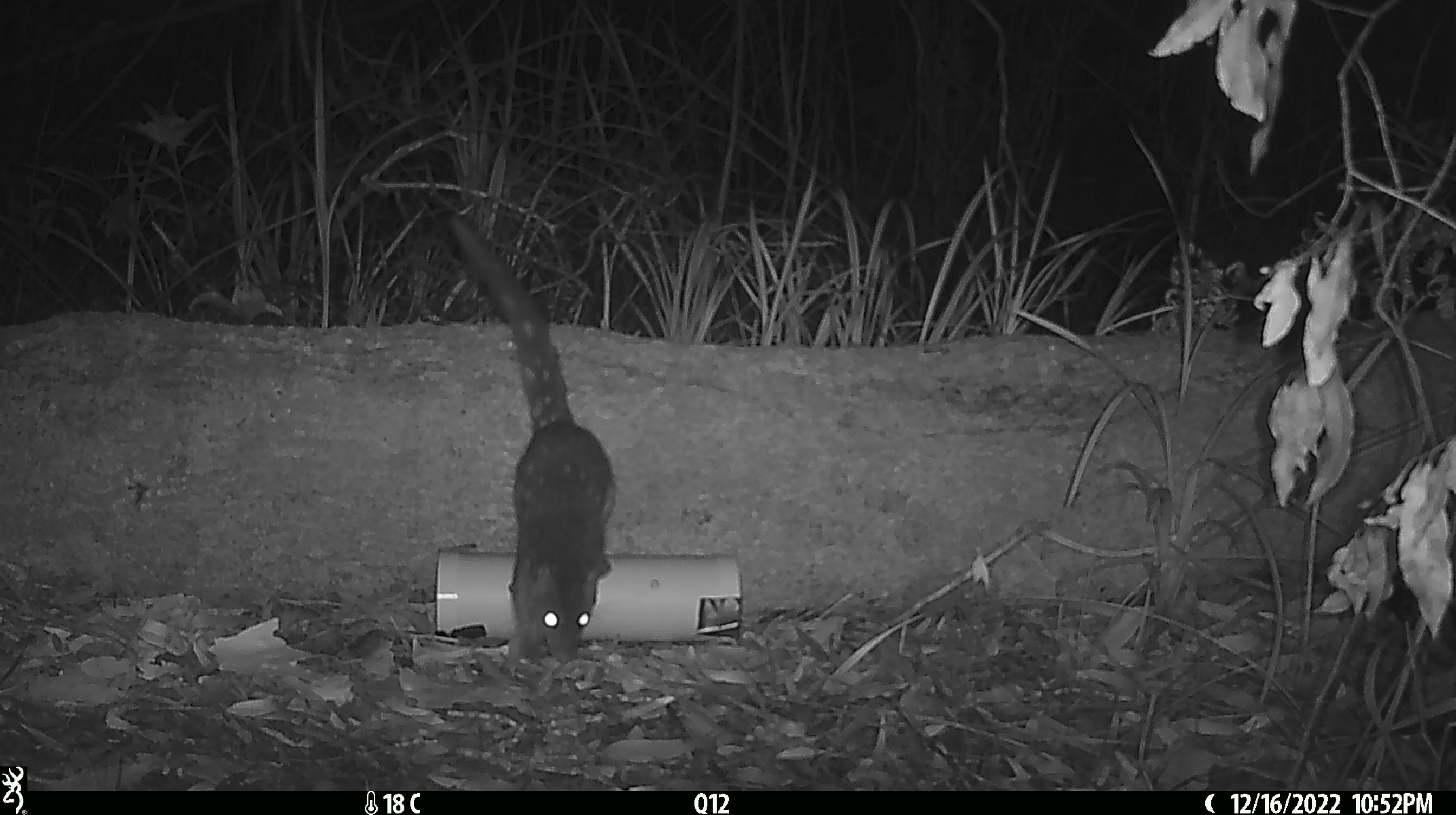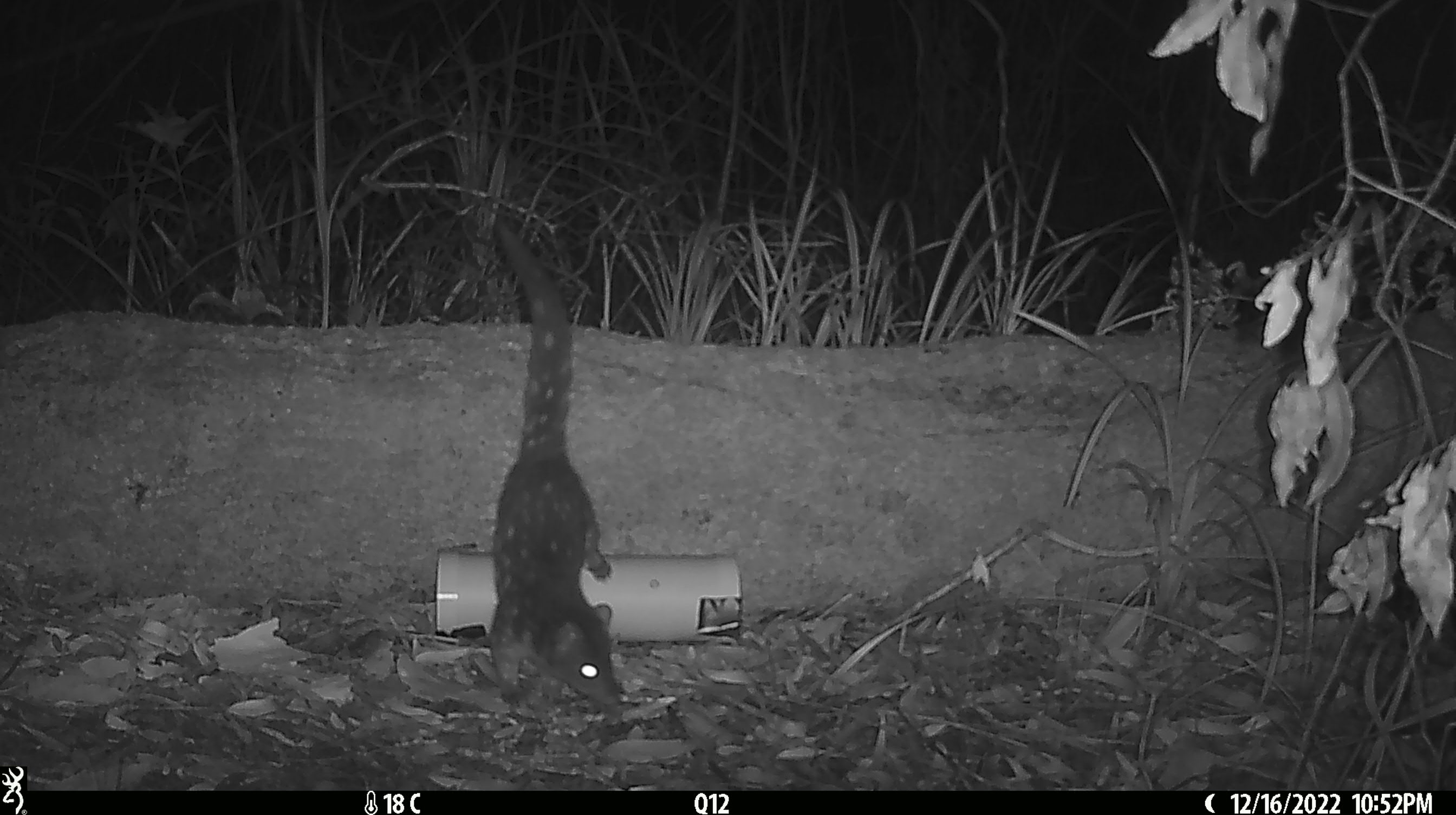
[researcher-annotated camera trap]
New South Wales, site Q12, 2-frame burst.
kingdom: Animalia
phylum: Chordata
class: Mammalia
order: Dasyuromorphia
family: Dasyuridae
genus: Dasyurus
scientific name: Dasyurus maculatus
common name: spotted-tailed quoll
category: quoll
Quoll (spotted-tailed quoll) (Dasyurus maculatus).